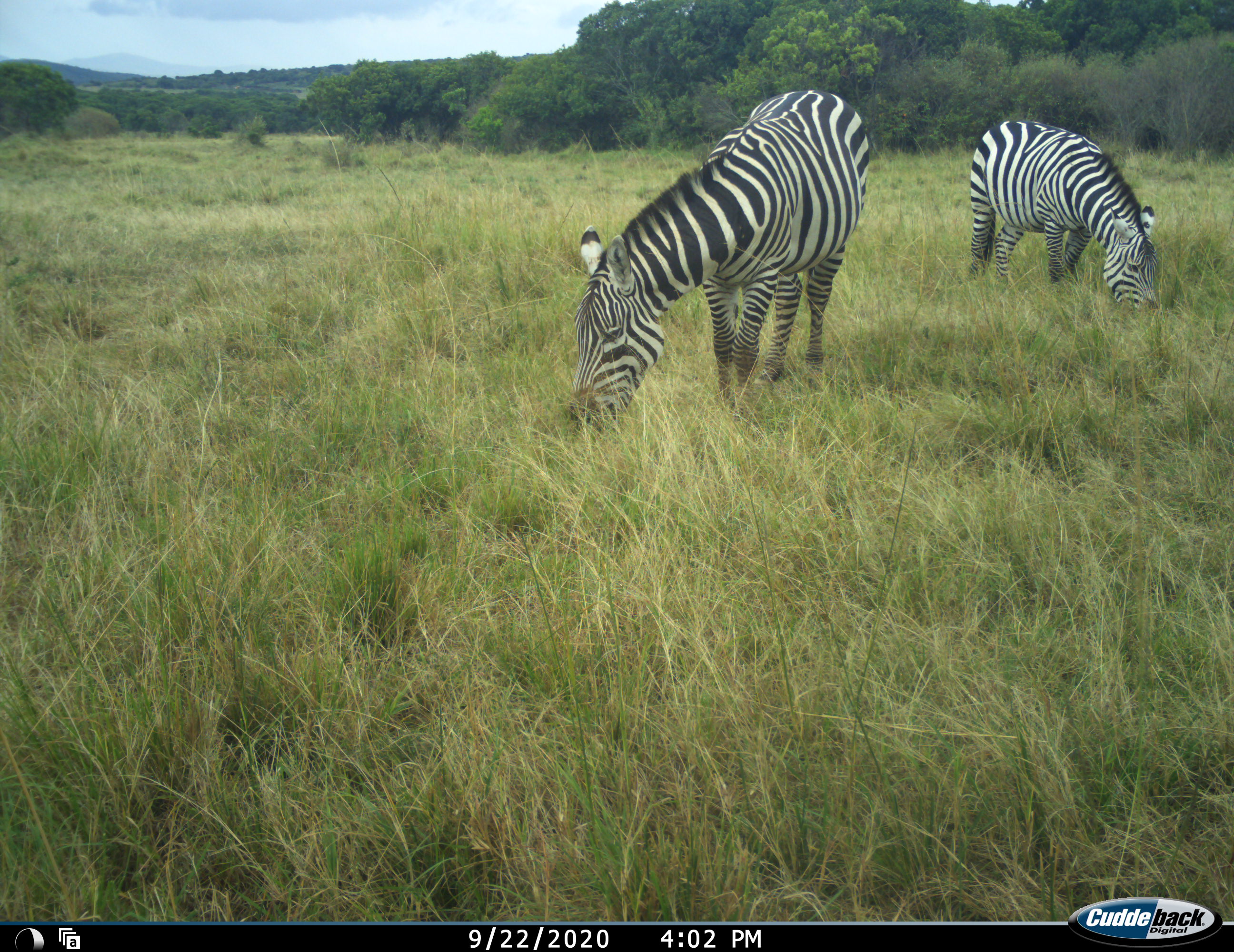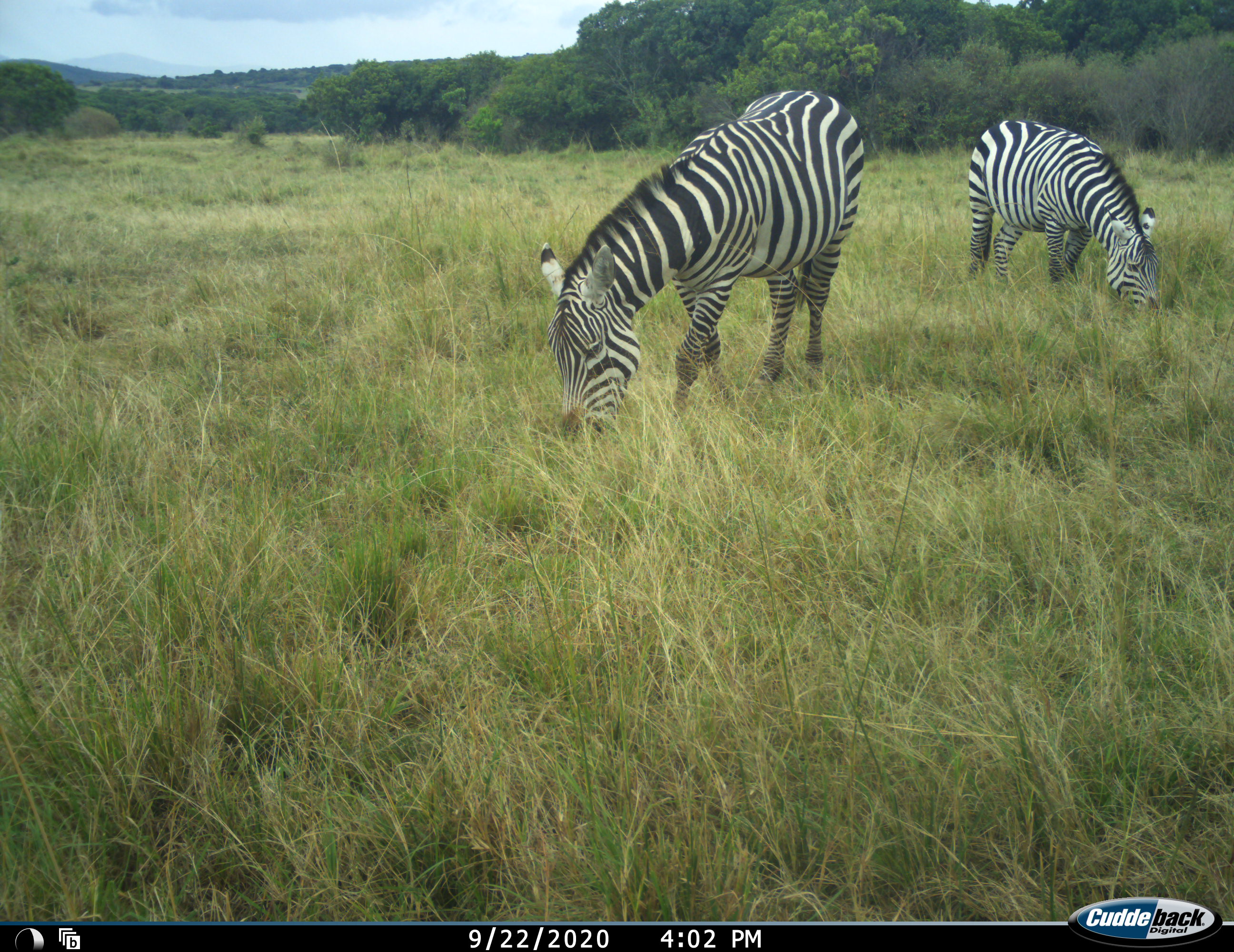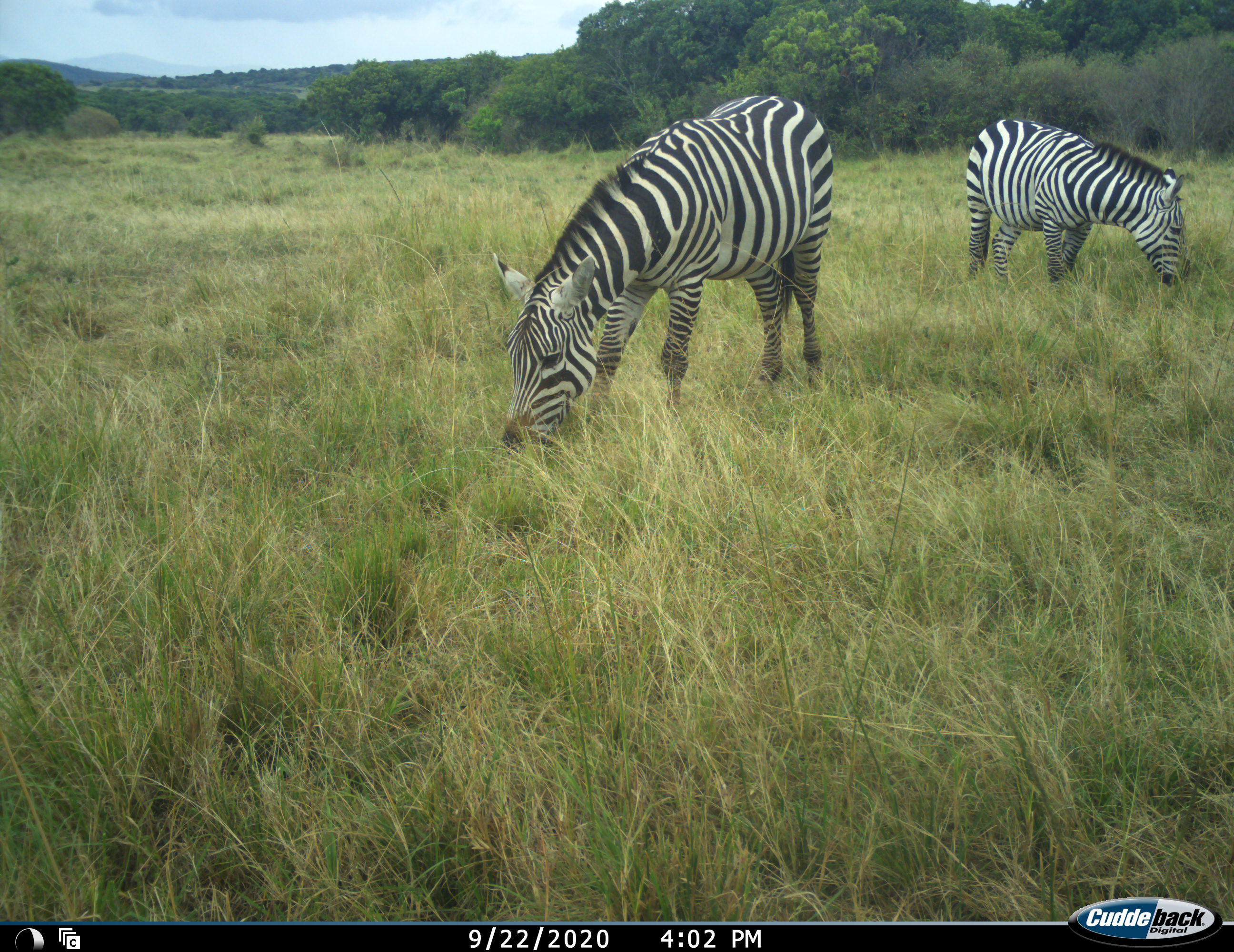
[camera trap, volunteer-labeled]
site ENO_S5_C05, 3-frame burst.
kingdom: Animalia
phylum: Chordata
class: Mammalia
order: Perissodactyla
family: Equidae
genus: Equus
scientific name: Equus quagga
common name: plains zebra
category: zebraplains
Zebraplains (plains zebra) (Equus quagga), count 2. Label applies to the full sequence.